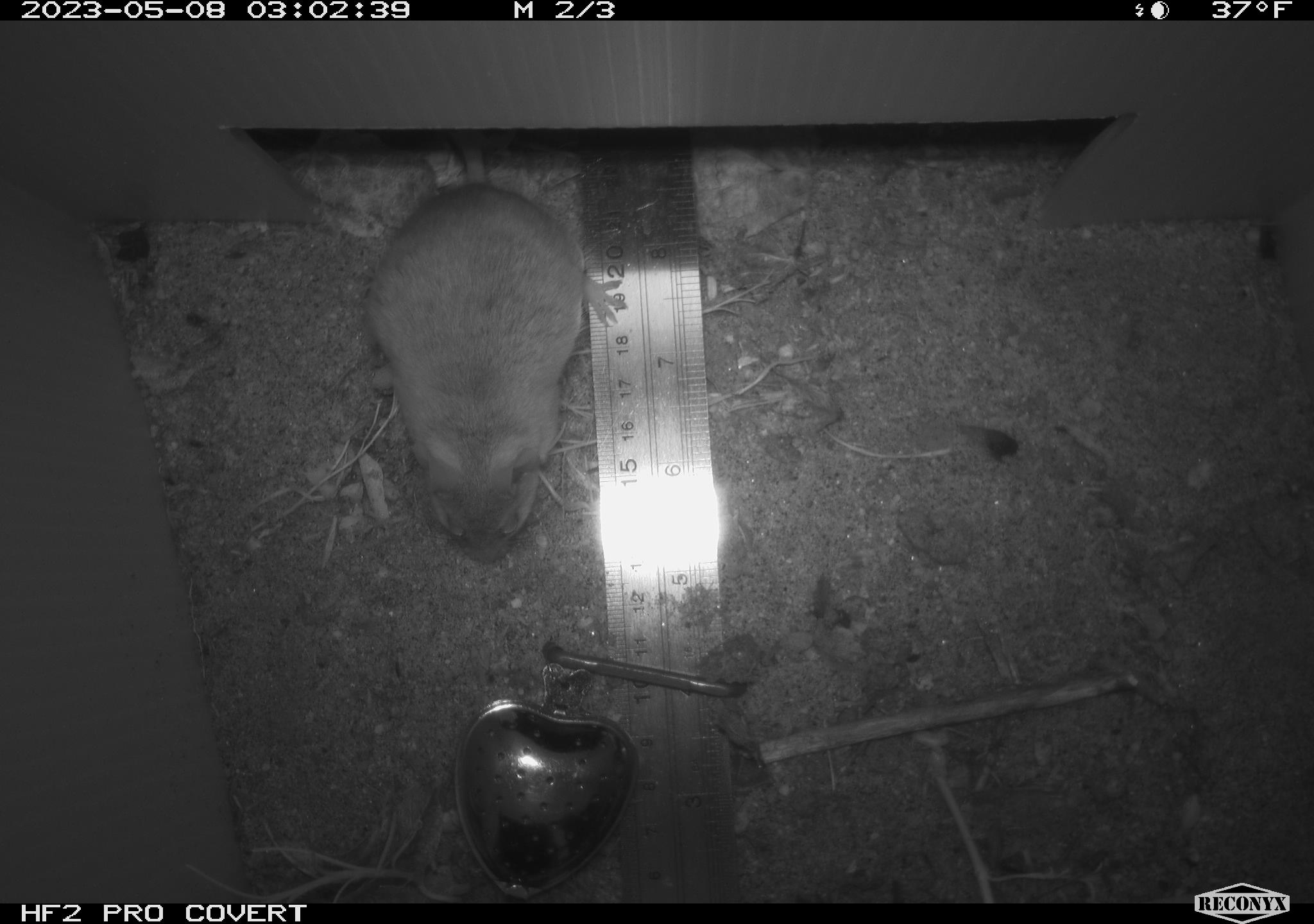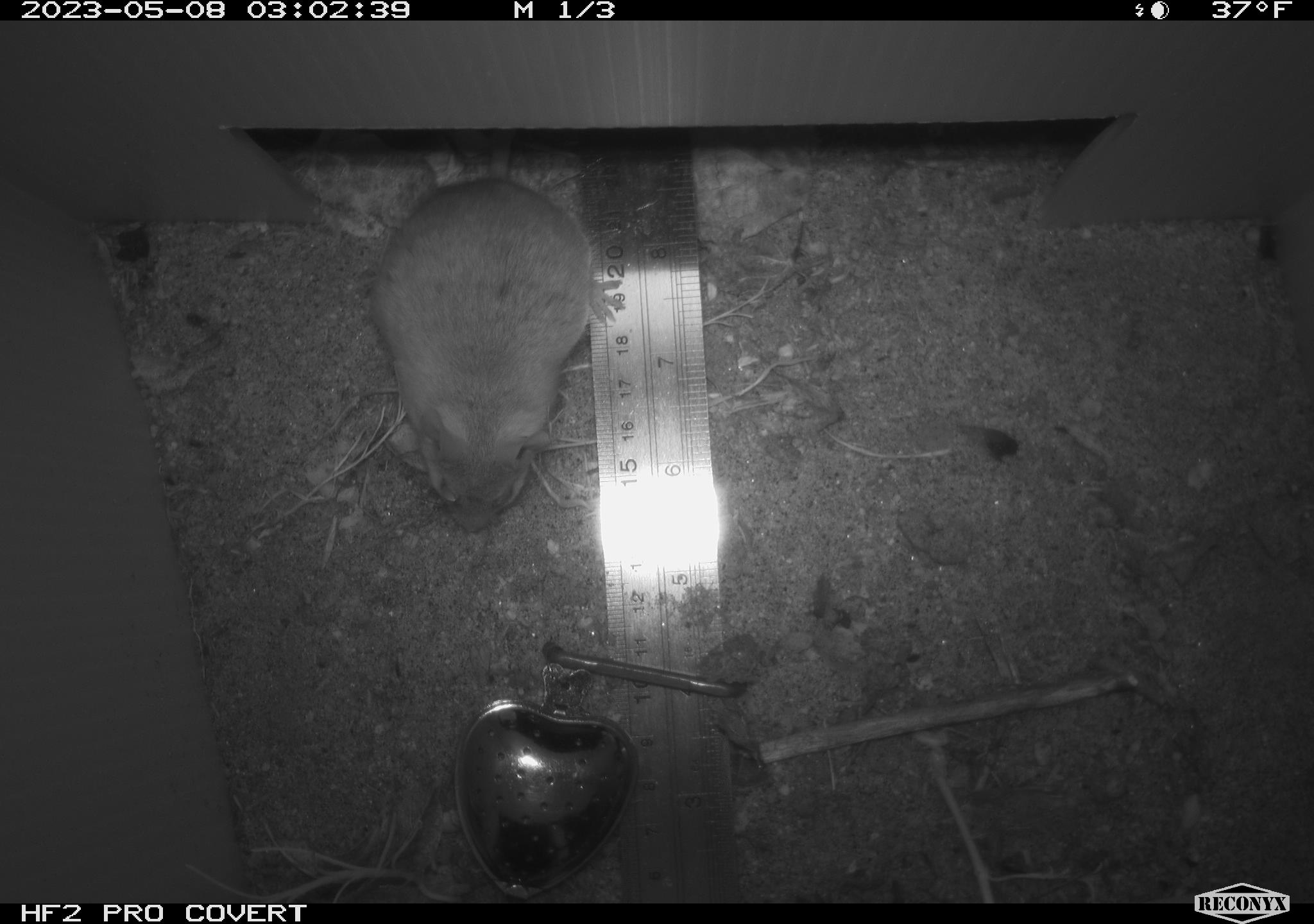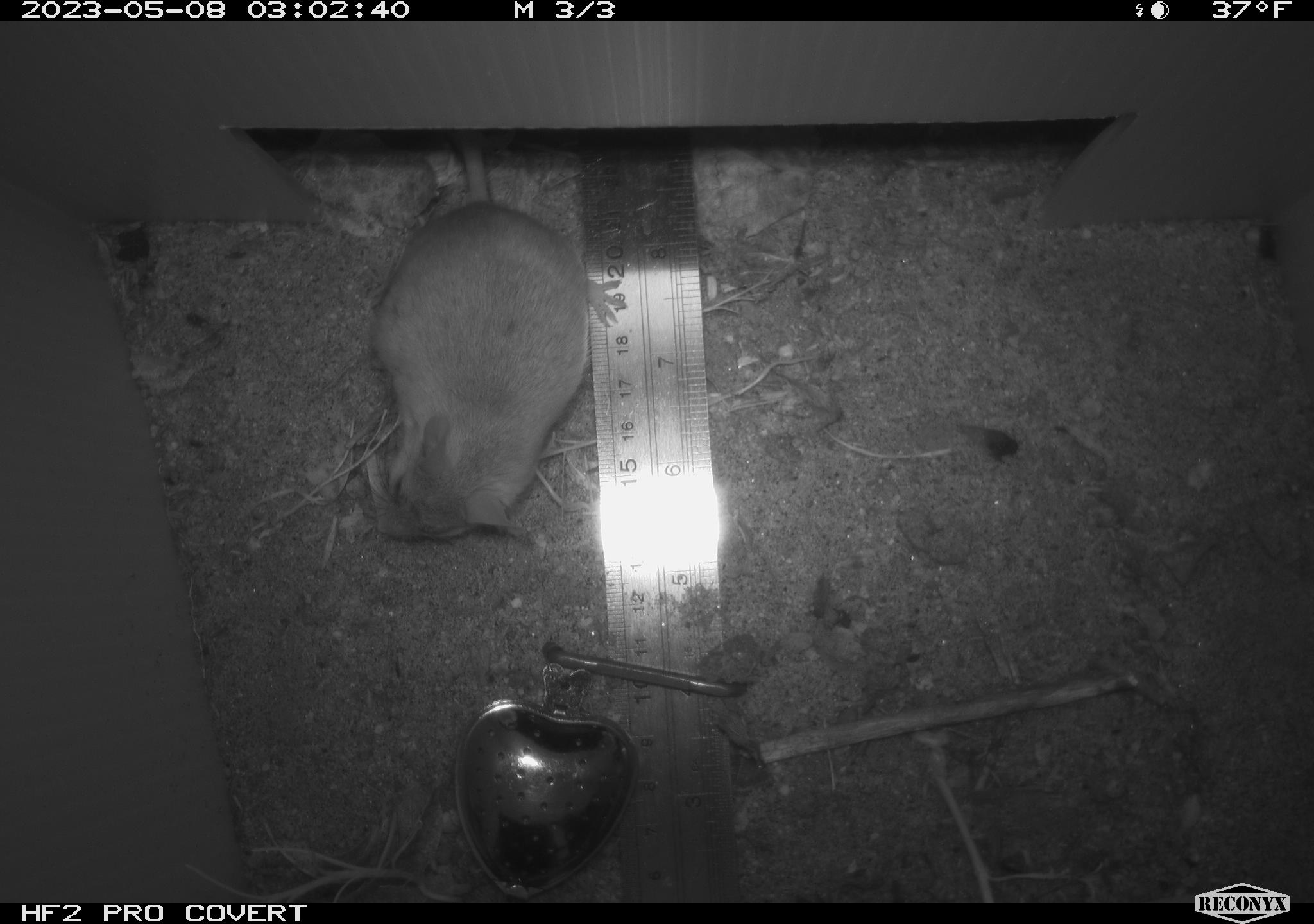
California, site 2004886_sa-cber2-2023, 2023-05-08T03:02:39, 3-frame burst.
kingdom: Animalia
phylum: Chordata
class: Mammalia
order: Rodentia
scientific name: Rodentia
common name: mouse species